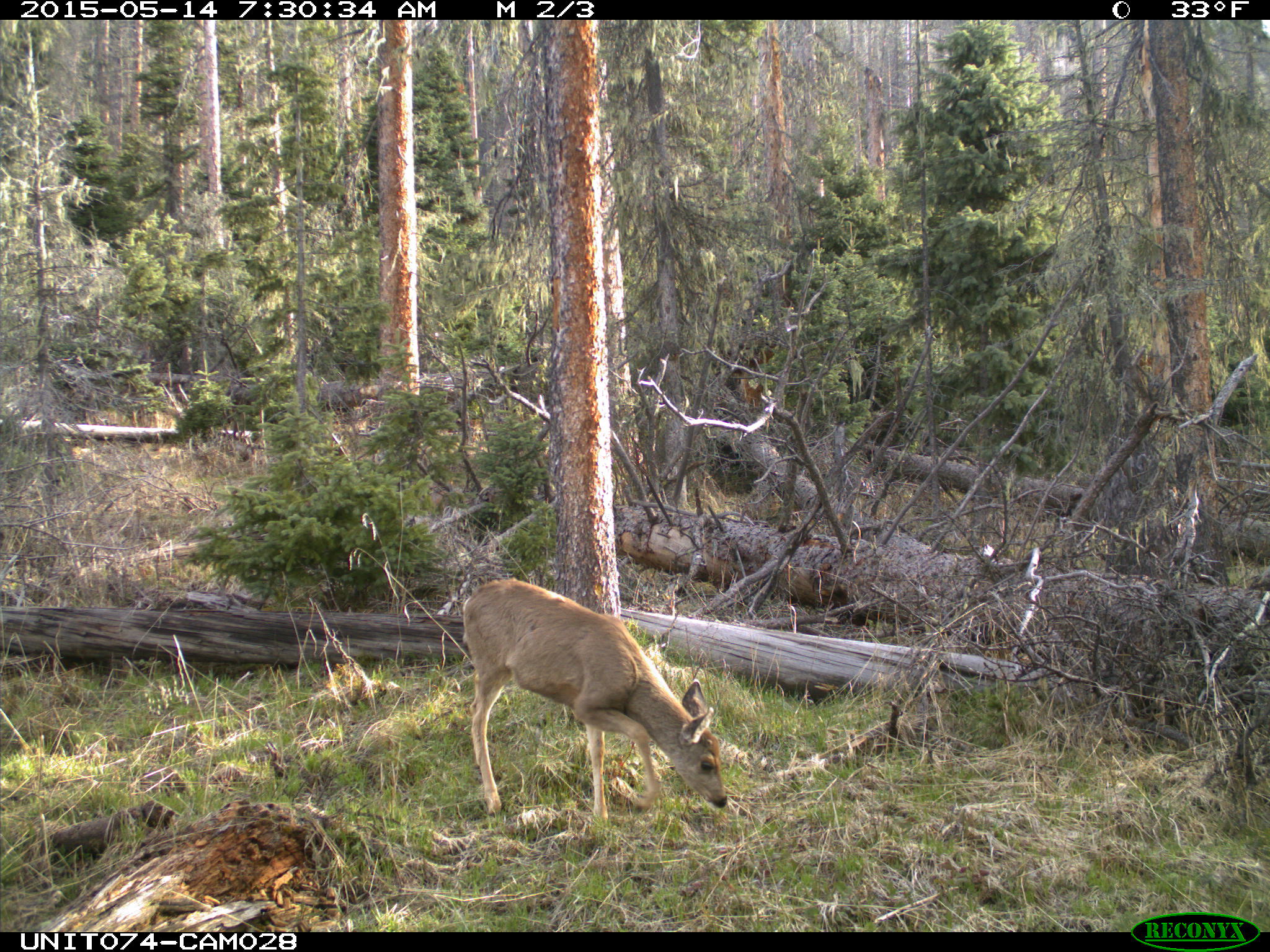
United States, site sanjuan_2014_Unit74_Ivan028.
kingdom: Animalia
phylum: Chordata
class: Mammalia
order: Artiodactyla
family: Cervidae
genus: Odocoileus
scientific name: Odocoileus hemionus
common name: mule deer